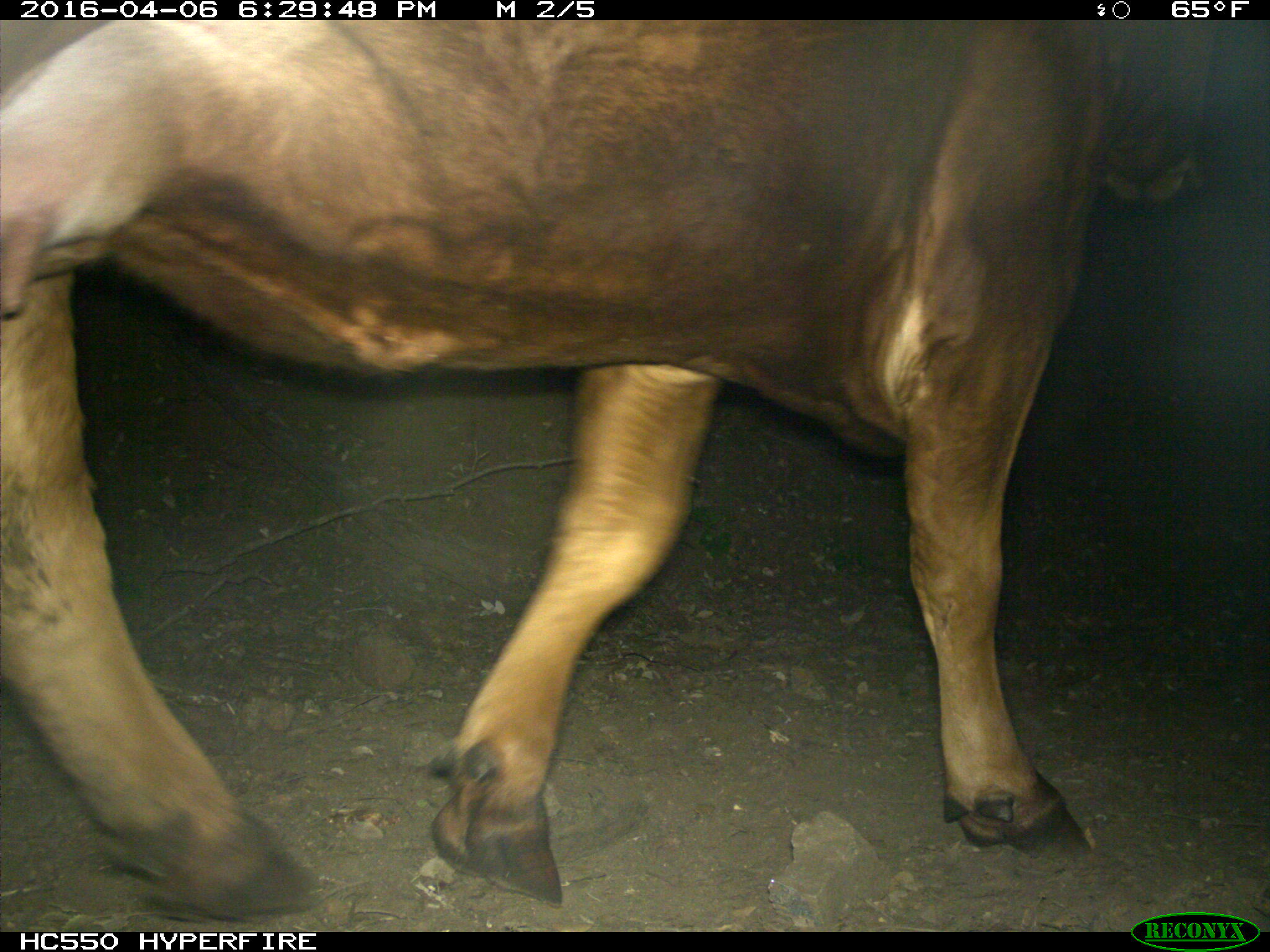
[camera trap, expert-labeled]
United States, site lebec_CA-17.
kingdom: Animalia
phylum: Chordata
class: Mammalia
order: Artiodactyla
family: Bovidae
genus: Bos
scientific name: Bos taurus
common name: domestic cow